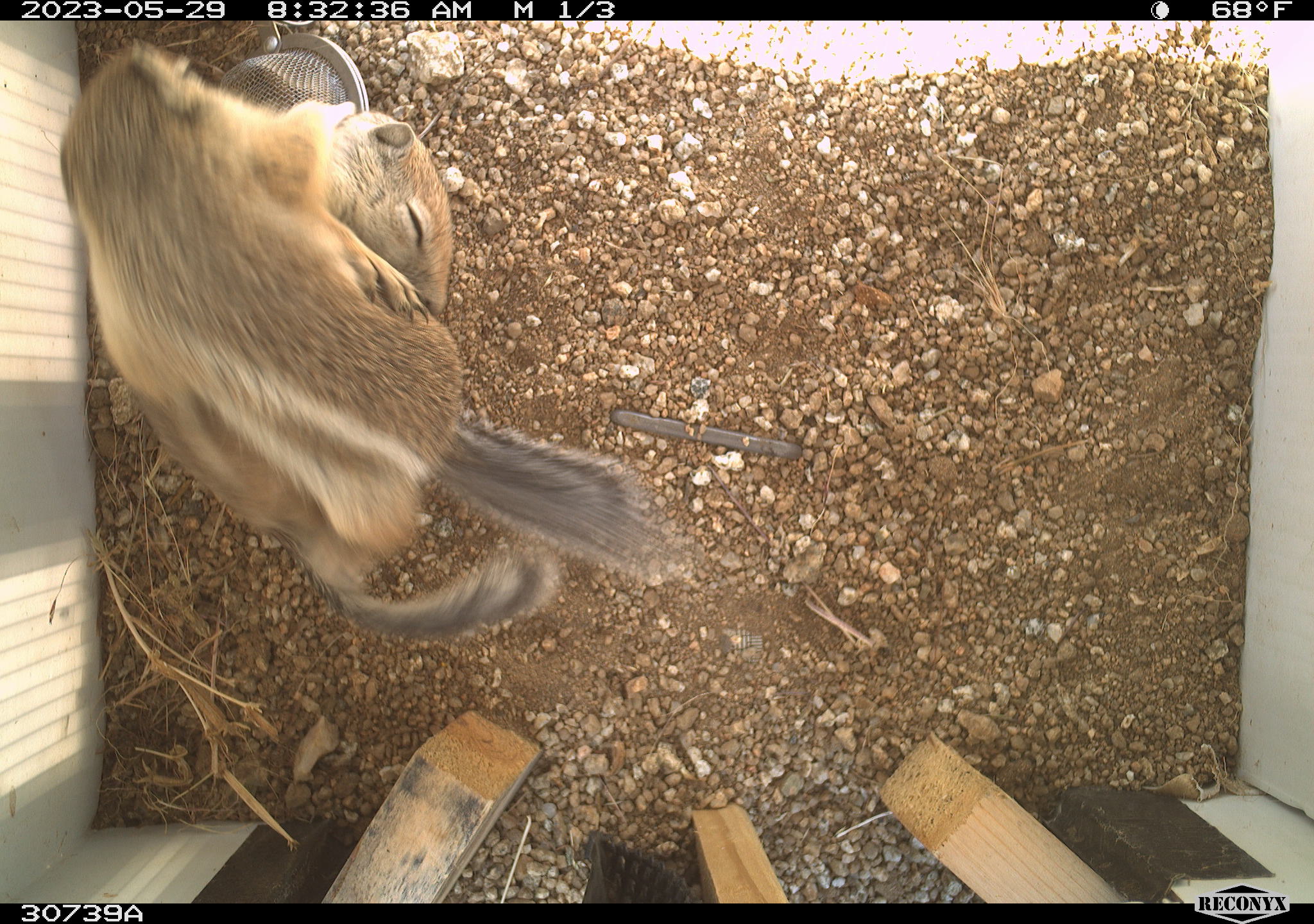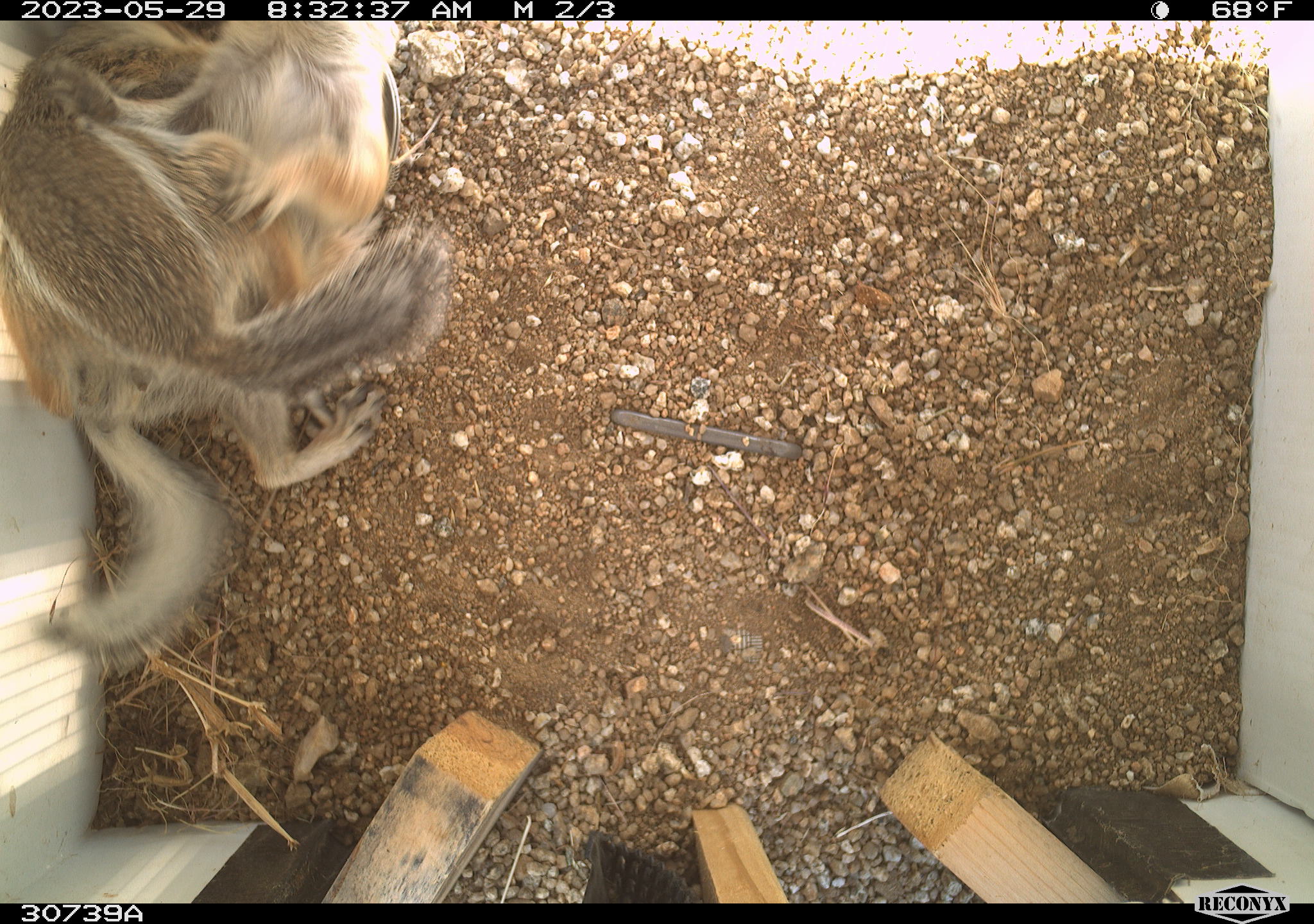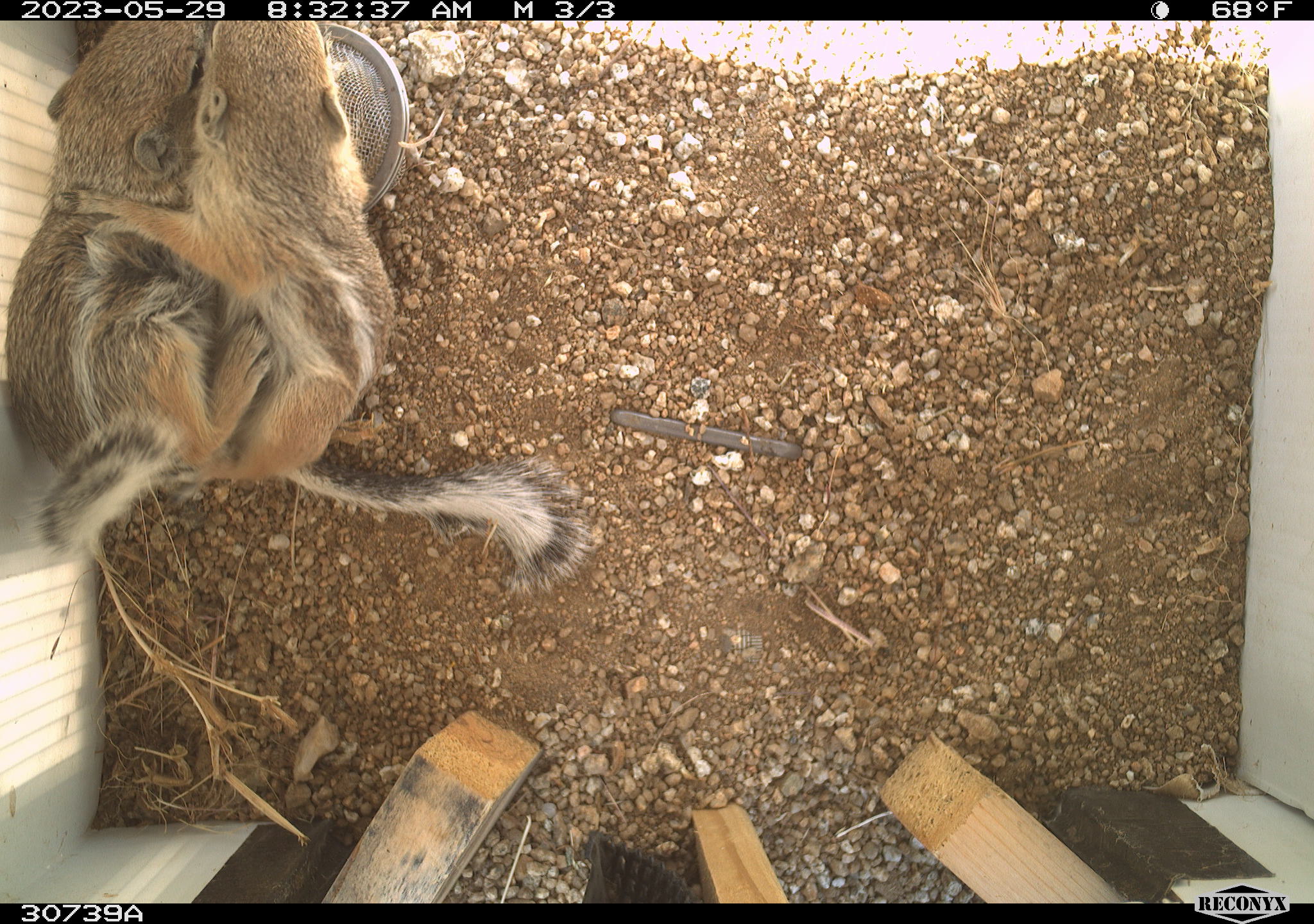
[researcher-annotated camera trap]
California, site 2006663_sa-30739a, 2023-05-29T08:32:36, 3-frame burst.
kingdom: Animalia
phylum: Chordata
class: Mammalia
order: Rodentia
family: Sciuridae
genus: Ammospermophilus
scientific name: Ammospermophilus leucurus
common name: white-tailed antelope squirrel